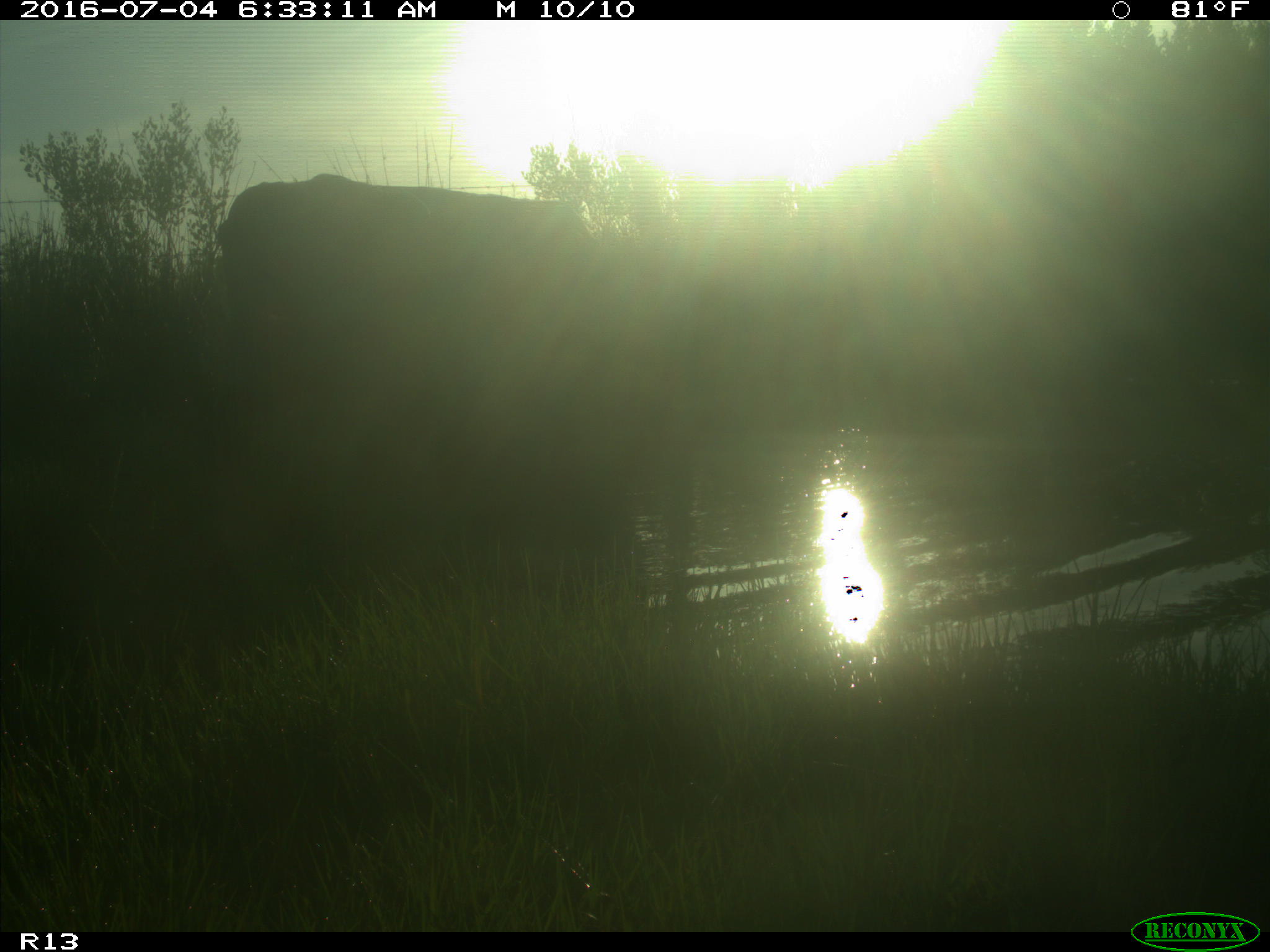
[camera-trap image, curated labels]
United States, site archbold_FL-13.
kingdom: Animalia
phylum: Chordata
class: Mammalia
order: Artiodactyla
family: Bovidae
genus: Bos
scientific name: Bos taurus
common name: domestic cow